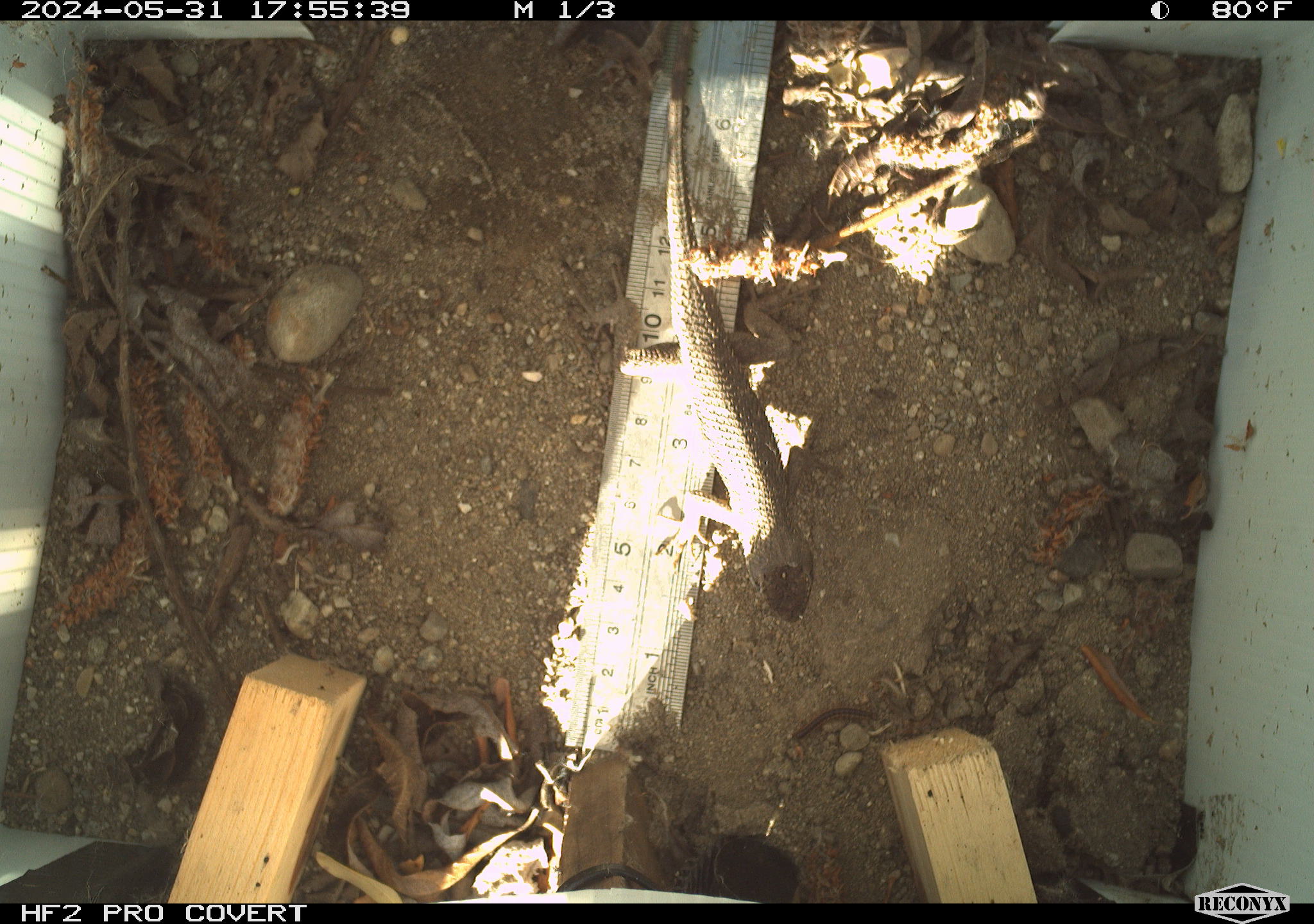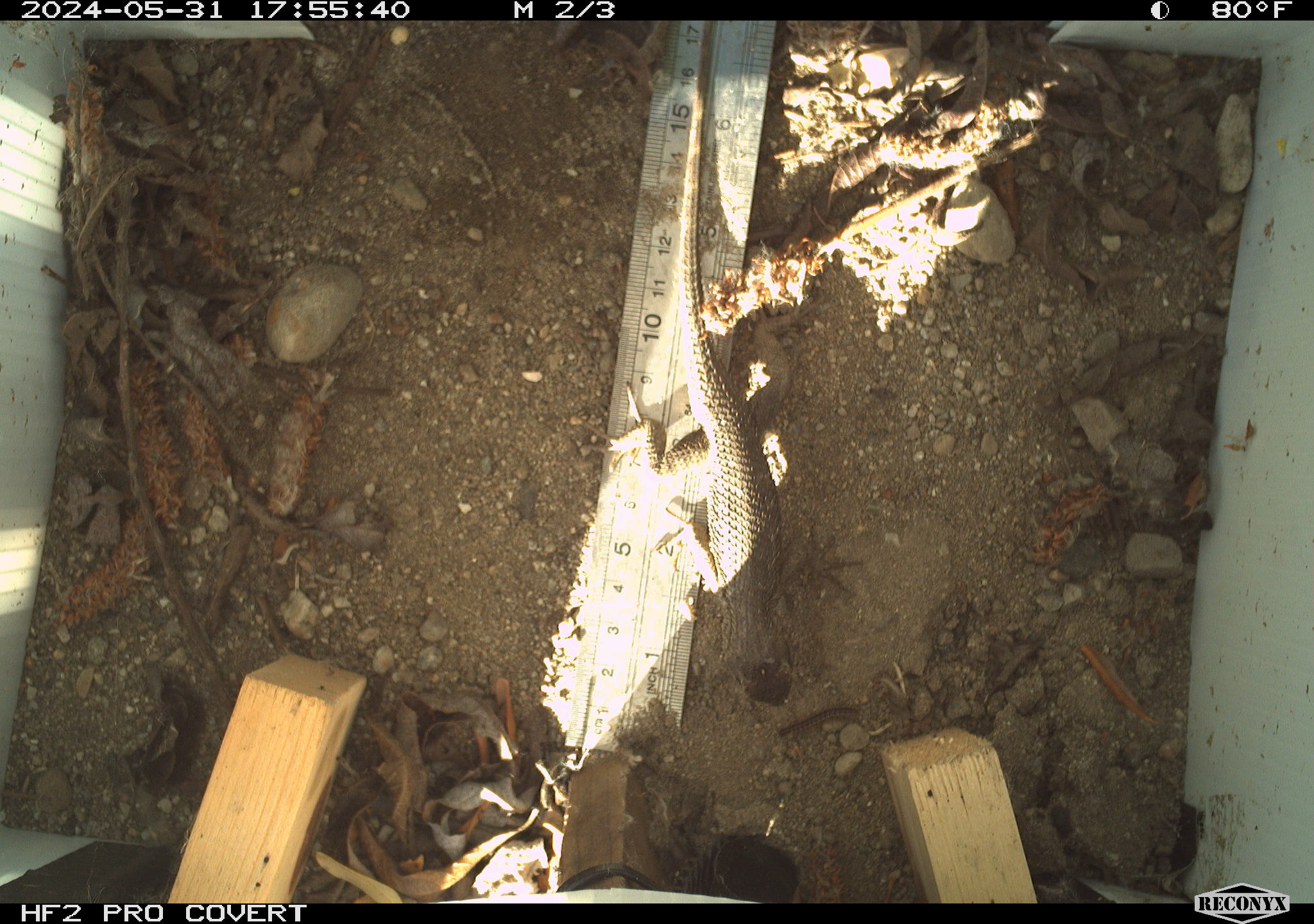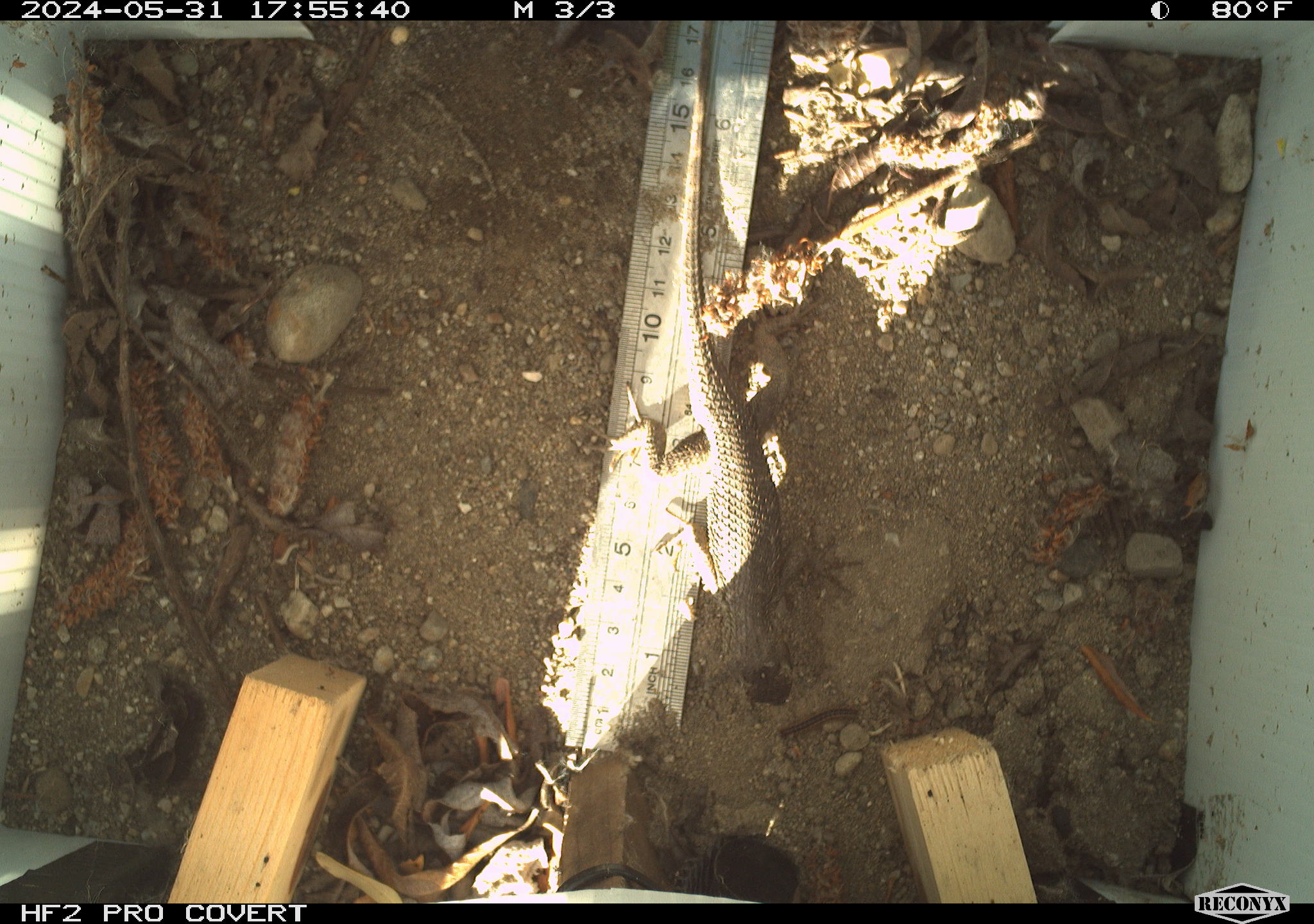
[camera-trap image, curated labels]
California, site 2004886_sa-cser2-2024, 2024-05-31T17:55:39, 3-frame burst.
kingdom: Animalia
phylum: Chordata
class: Reptilia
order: Squamata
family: Phrynosomatidae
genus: Sceloporus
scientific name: Sceloporus occidentalis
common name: western fence lizard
Western fence lizard (Sceloporus occidentalis).